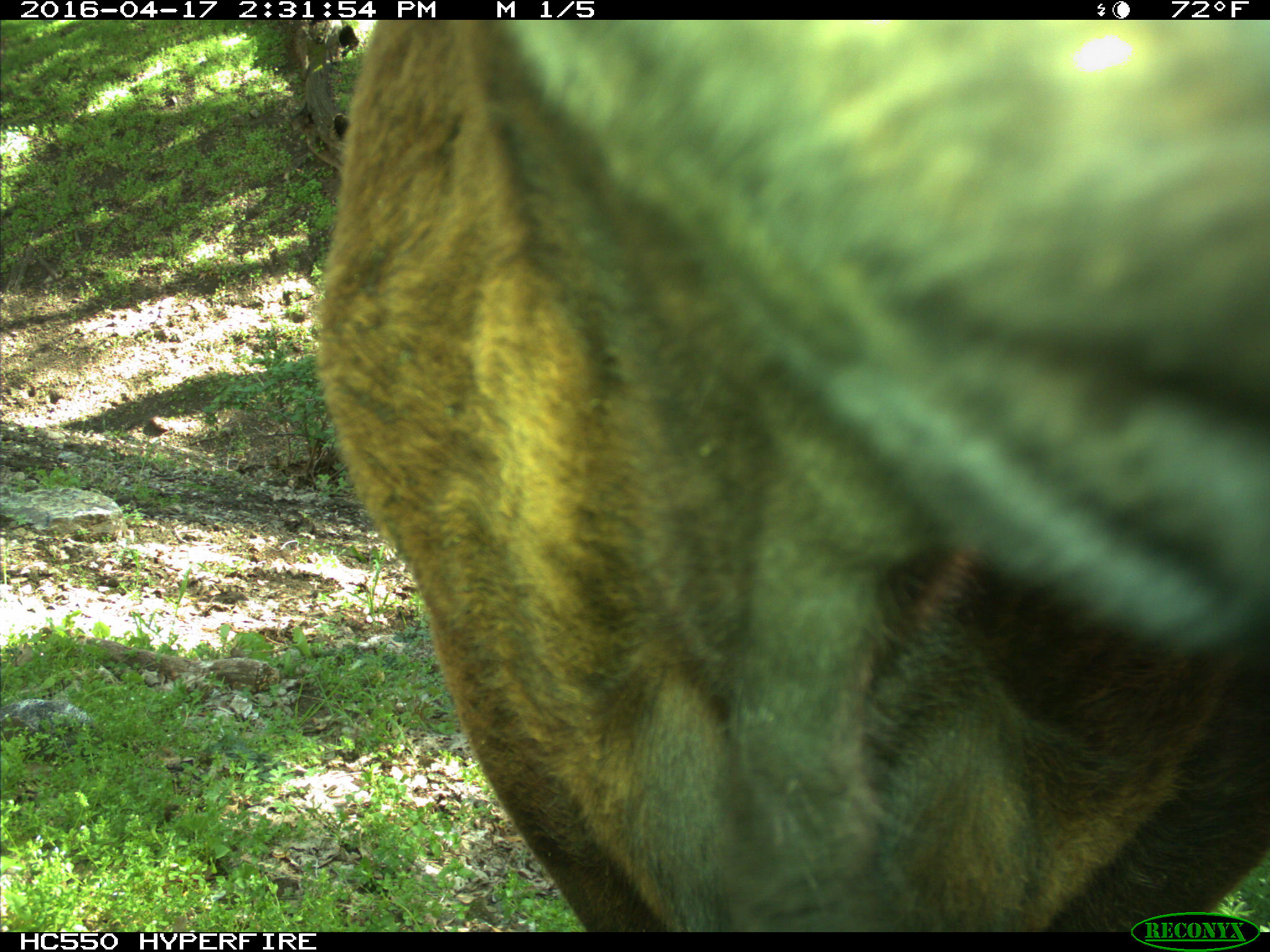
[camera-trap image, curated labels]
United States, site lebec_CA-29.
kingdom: Animalia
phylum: Chordata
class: Mammalia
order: Artiodactyla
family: Bovidae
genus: Bos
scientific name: Bos taurus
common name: domestic cow